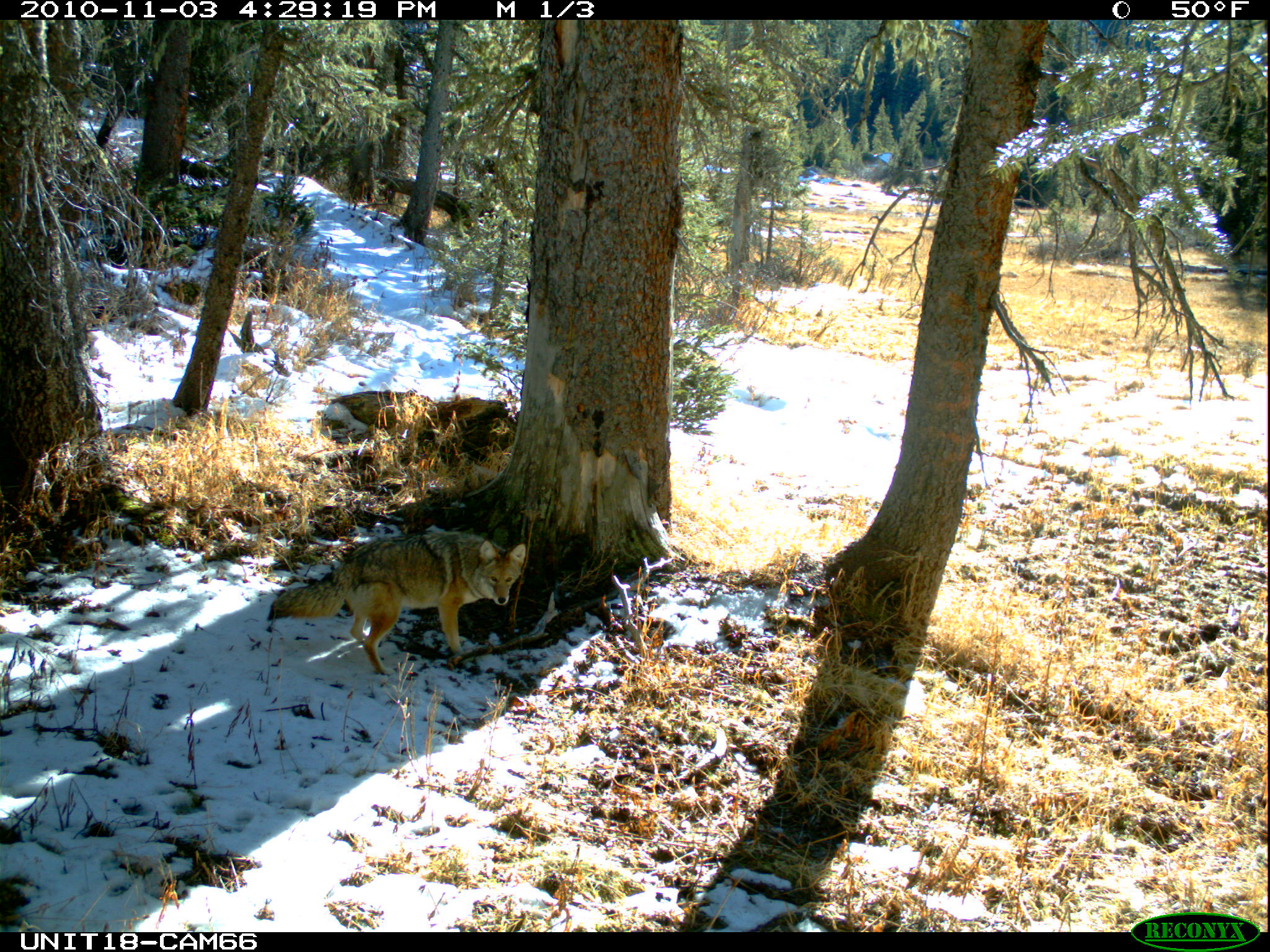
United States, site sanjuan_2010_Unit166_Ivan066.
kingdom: Animalia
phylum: Chordata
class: Mammalia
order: Carnivora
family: Canidae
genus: Canis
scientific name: Canis latrans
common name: coyote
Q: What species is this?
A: Canis latrans (coyote).